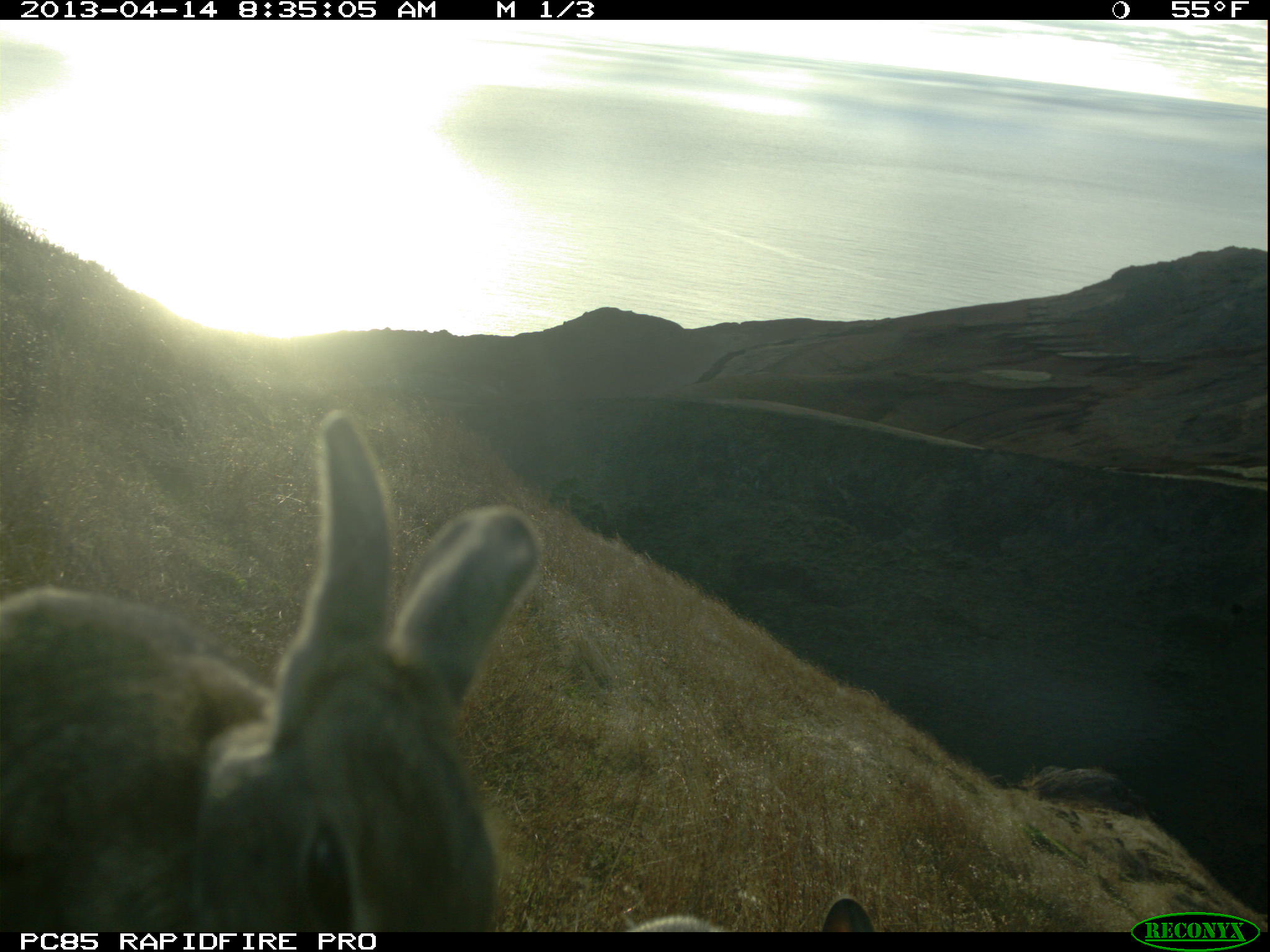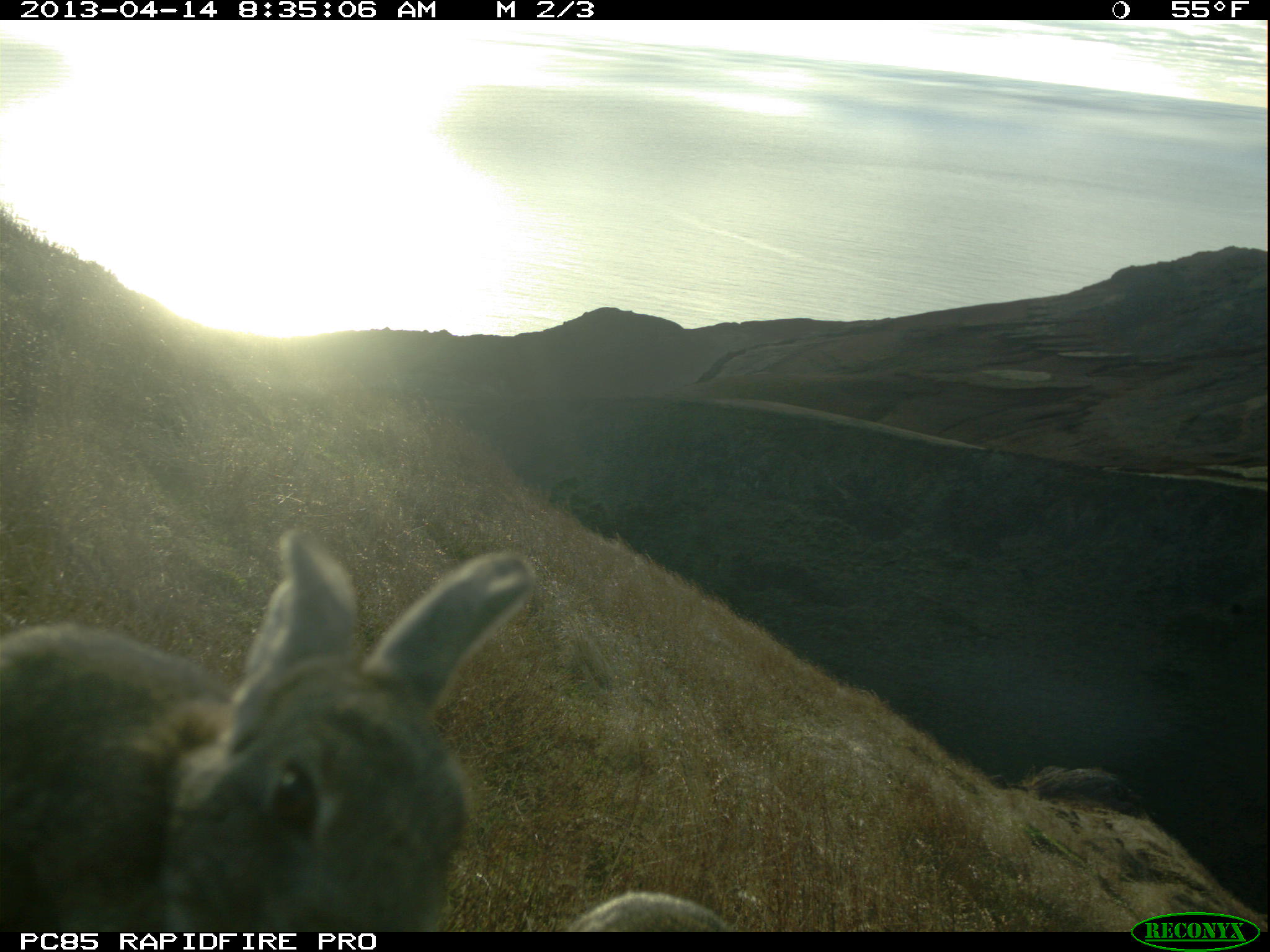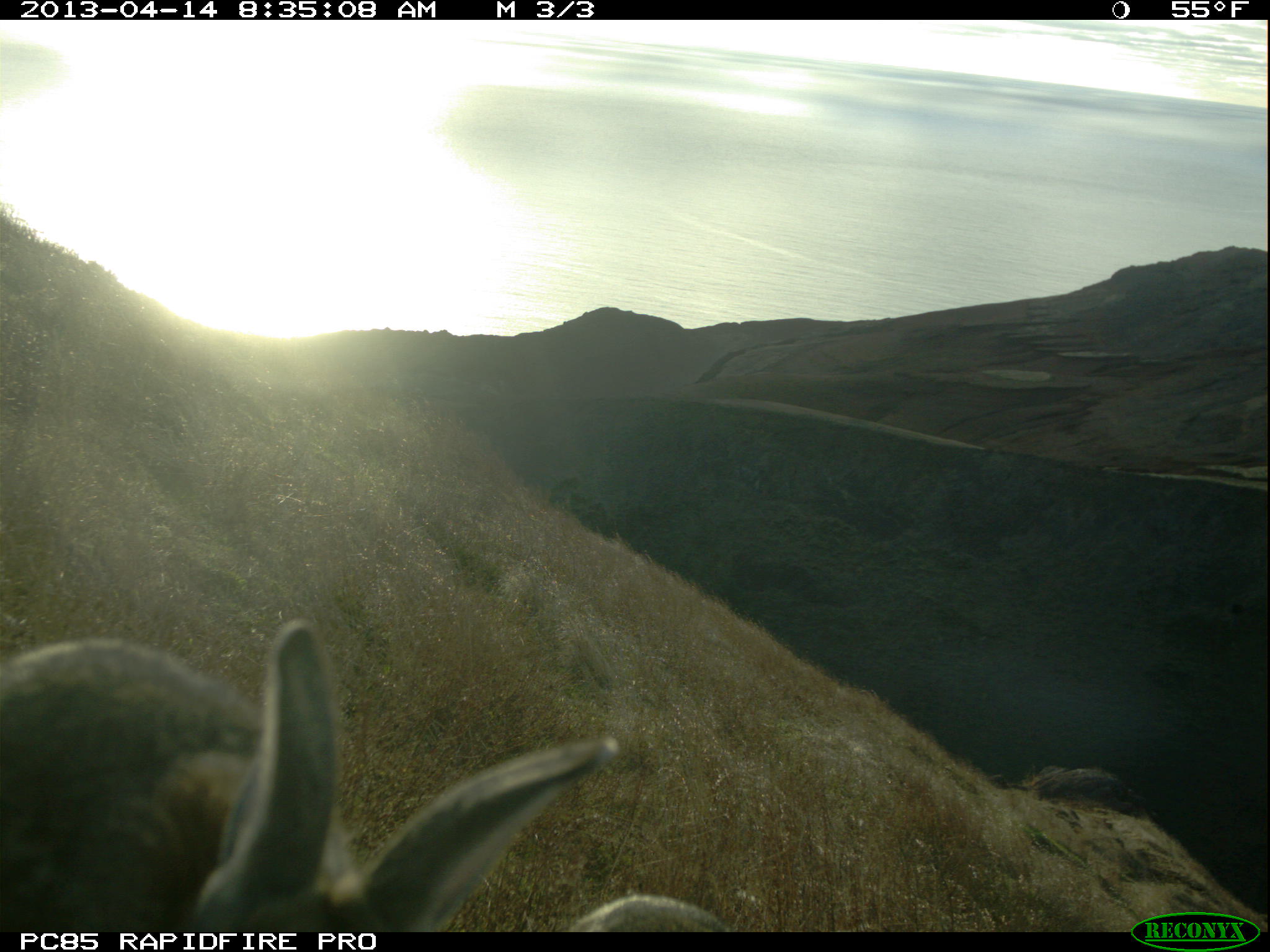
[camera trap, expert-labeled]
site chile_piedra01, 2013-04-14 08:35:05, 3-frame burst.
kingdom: Animalia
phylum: Chordata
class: Mammalia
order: Lagomorpha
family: Leporidae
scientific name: Leporidae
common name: rabbits and hares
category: rabbit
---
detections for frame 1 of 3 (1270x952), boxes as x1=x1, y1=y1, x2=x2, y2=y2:
rabbit: x1=0, y1=407, x2=556, y2=936; x1=605, y1=897, x2=885, y2=934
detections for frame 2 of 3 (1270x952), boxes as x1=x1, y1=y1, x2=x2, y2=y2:
rabbit: x1=0, y1=531, x2=535, y2=948; x1=550, y1=892, x2=727, y2=933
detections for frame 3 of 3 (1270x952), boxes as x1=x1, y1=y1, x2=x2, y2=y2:
rabbit: x1=0, y1=615, x2=629, y2=930; x1=571, y1=893, x2=729, y2=932